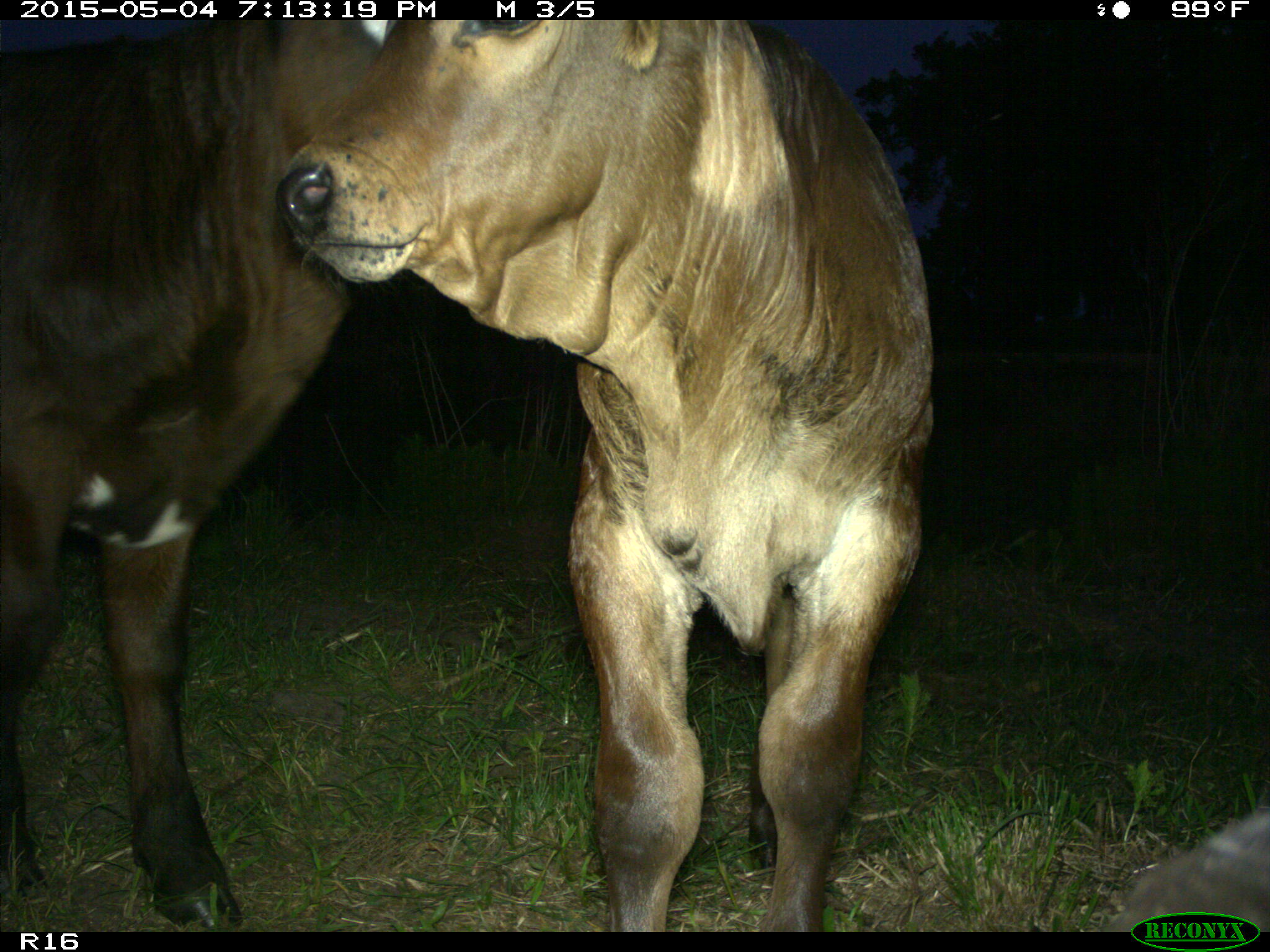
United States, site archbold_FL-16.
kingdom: Animalia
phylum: Chordata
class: Mammalia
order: Artiodactyla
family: Bovidae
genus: Bos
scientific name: Bos taurus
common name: domestic cow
Bos taurus (domestic cow).